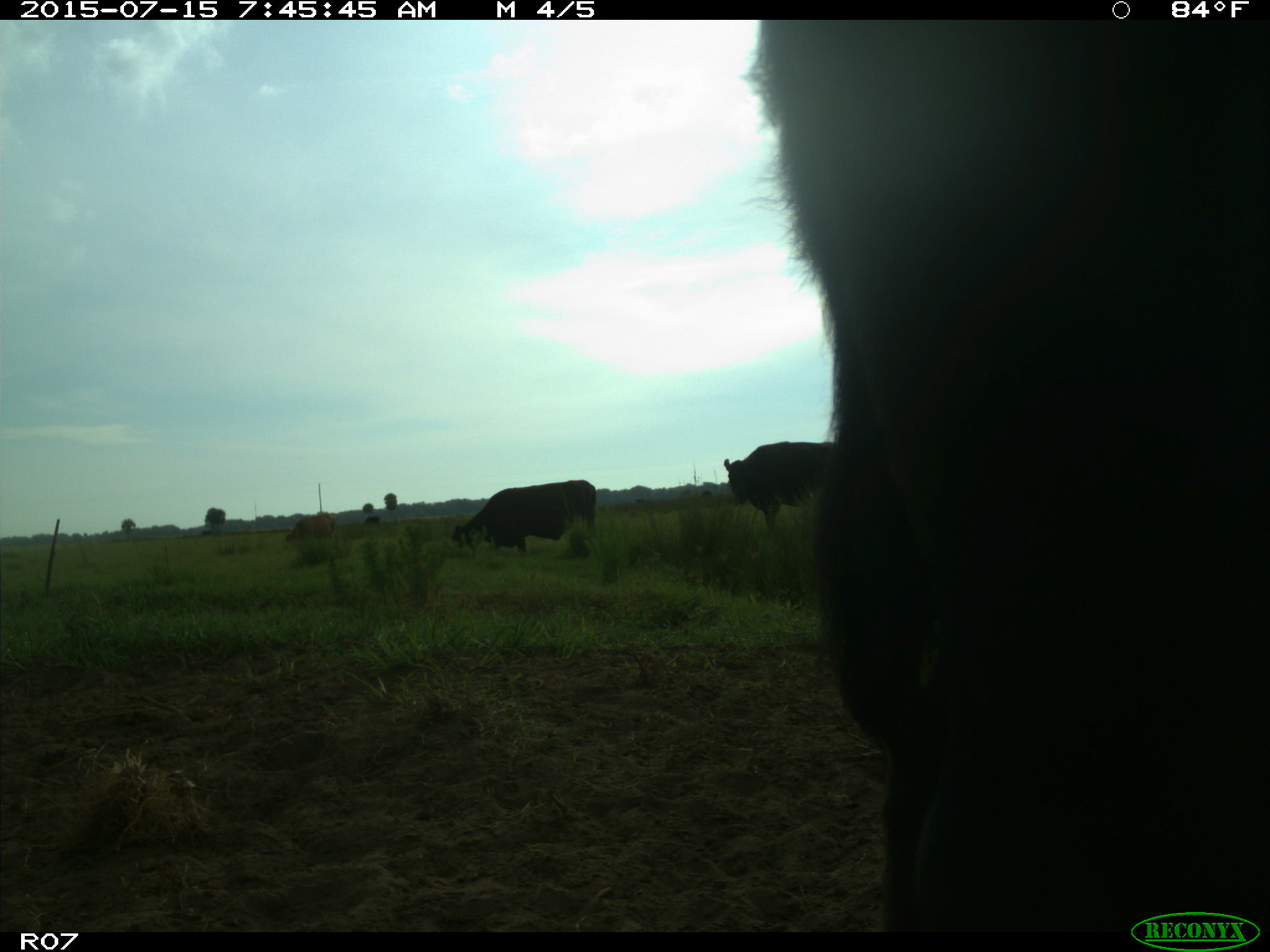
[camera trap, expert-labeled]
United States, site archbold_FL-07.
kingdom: Animalia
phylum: Chordata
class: Mammalia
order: Artiodactyla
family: Bovidae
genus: Bos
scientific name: Bos taurus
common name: domestic cow